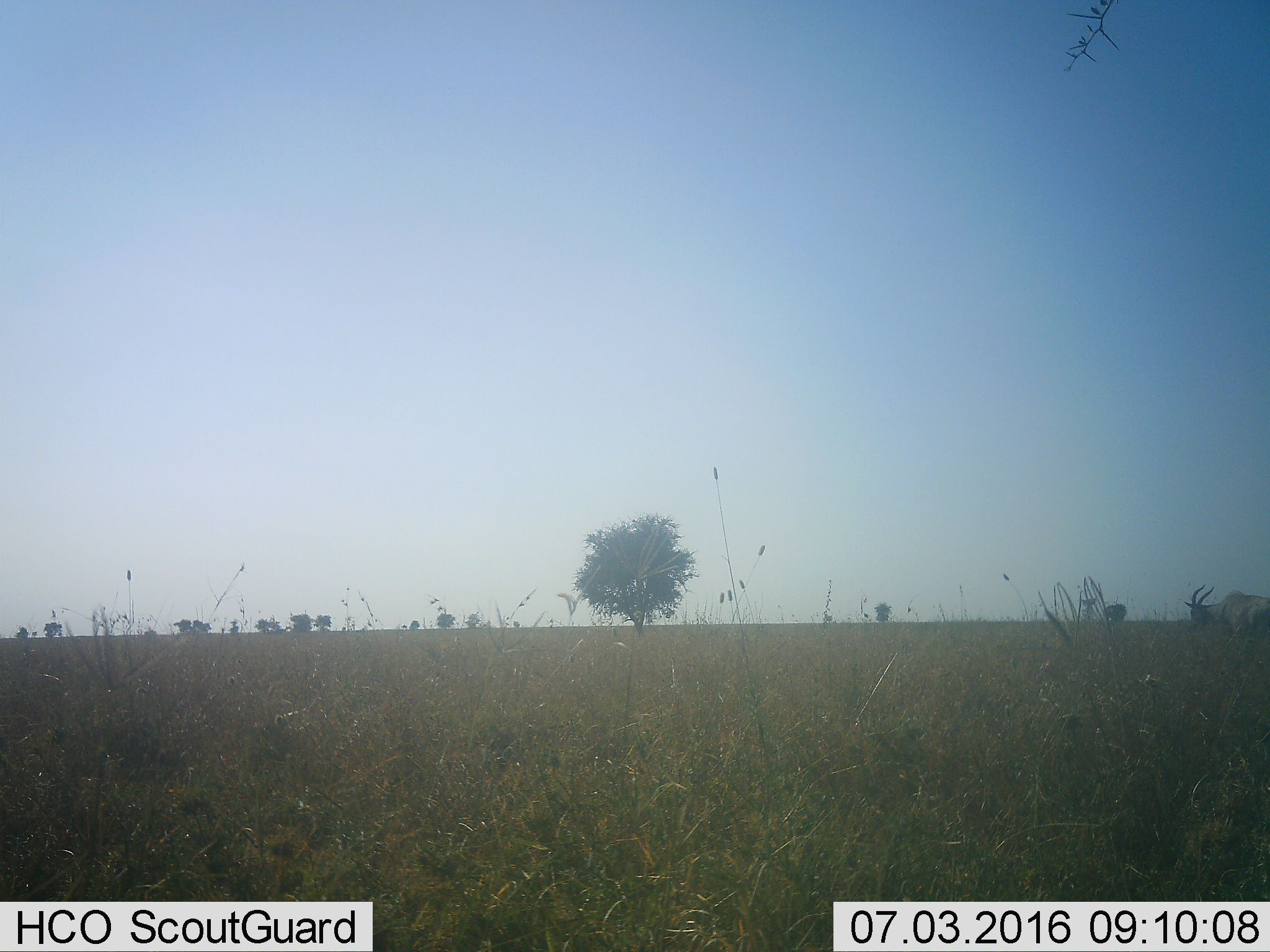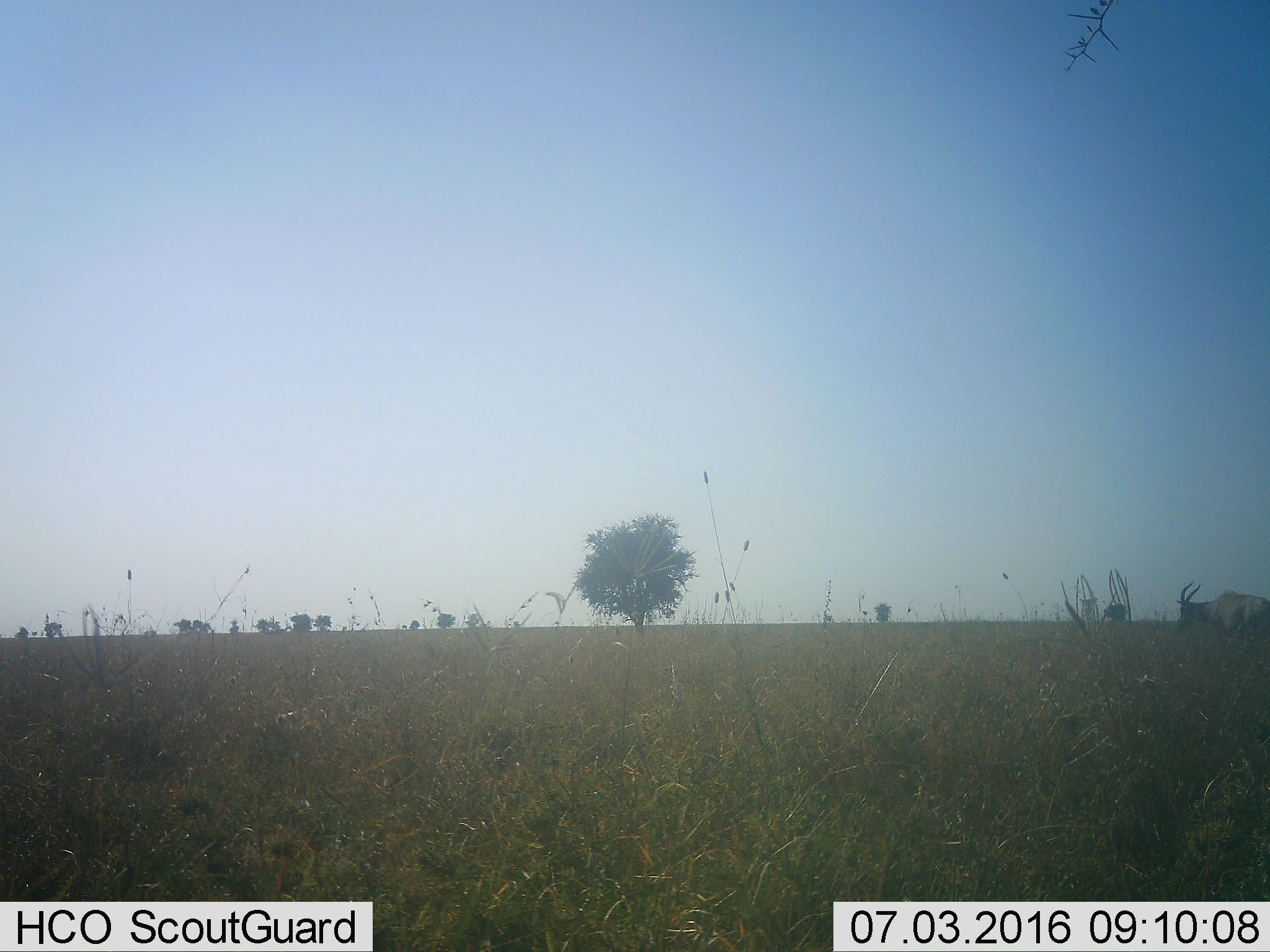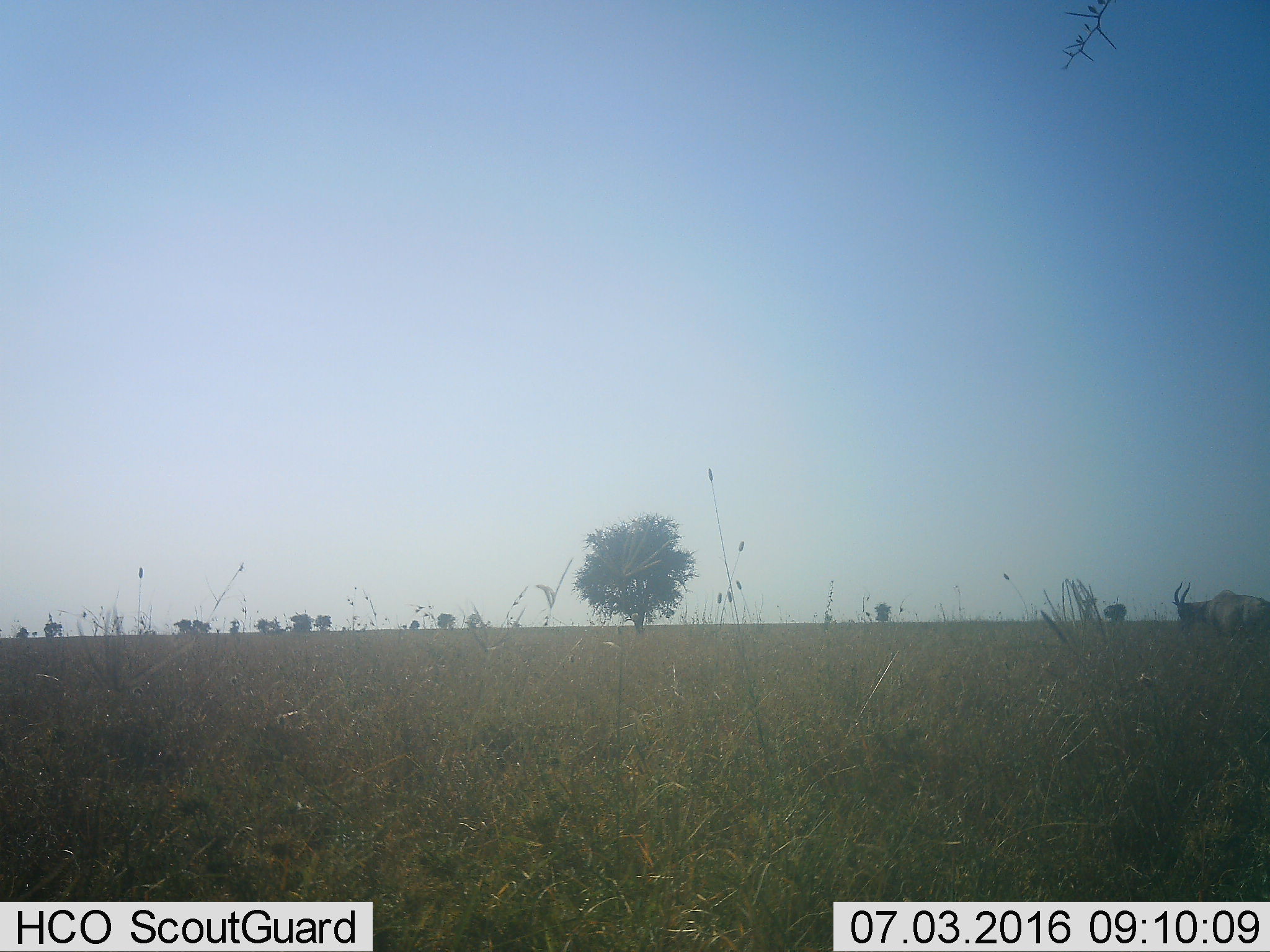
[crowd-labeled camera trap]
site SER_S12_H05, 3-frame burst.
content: unidentified animal